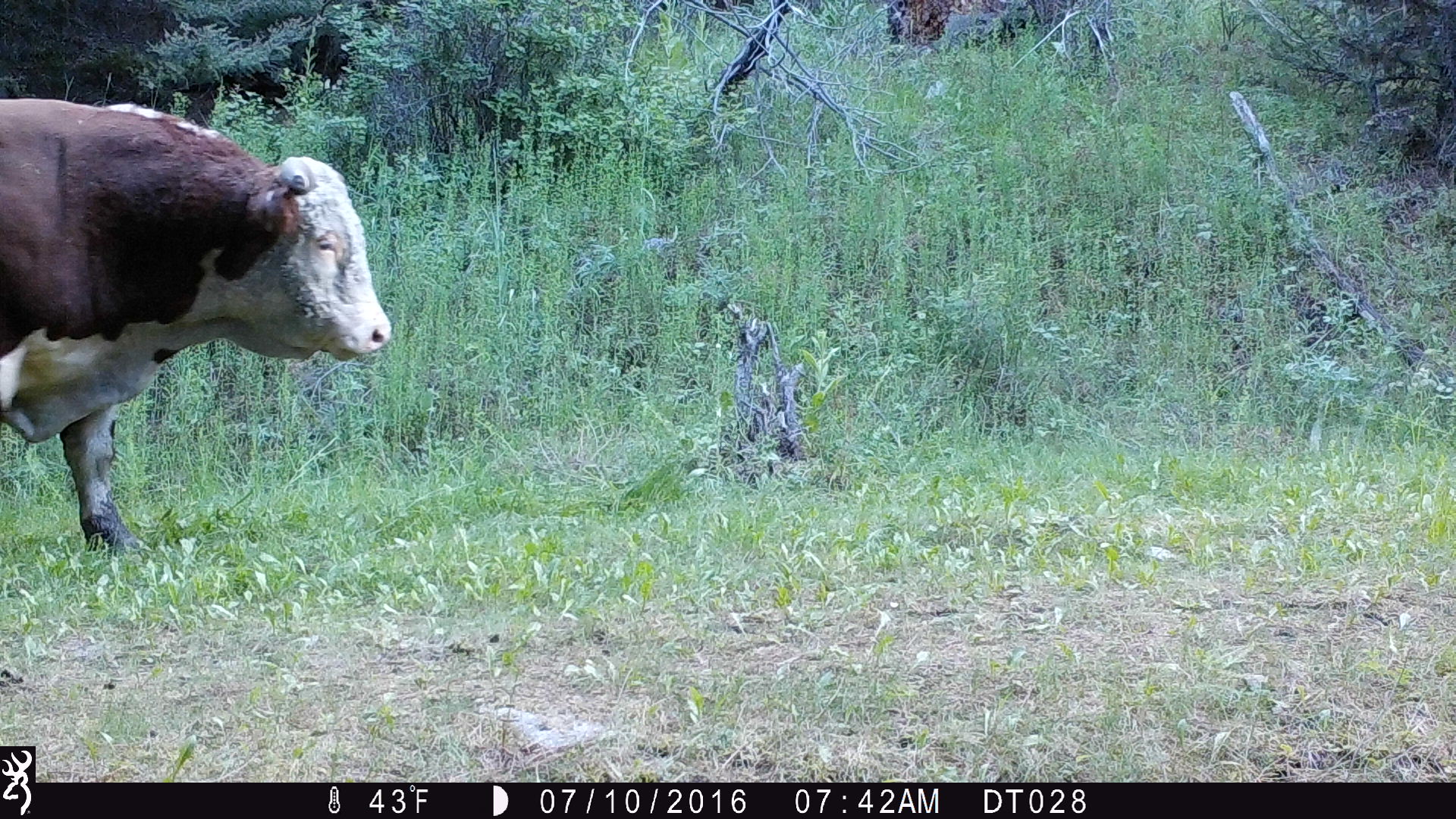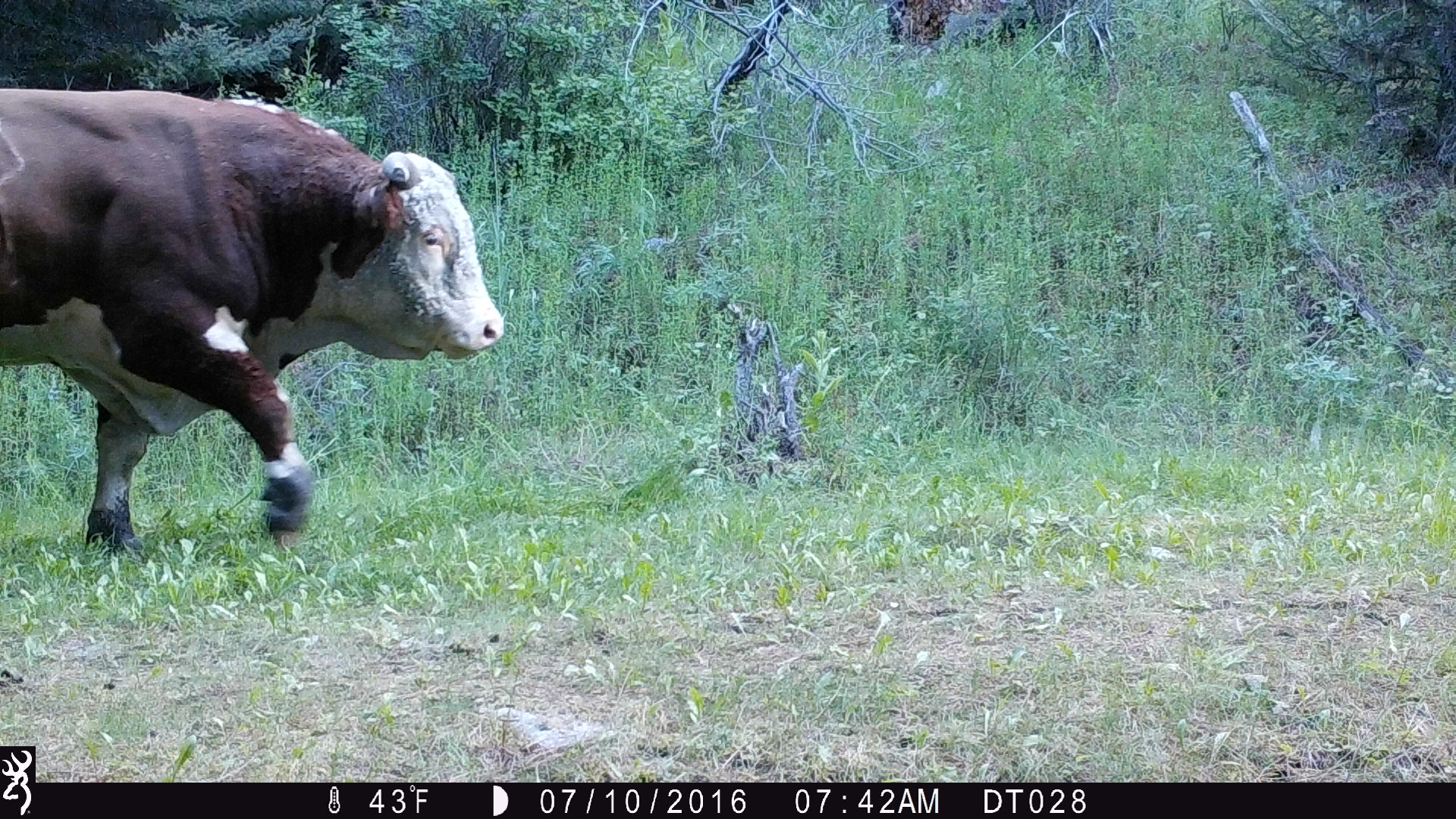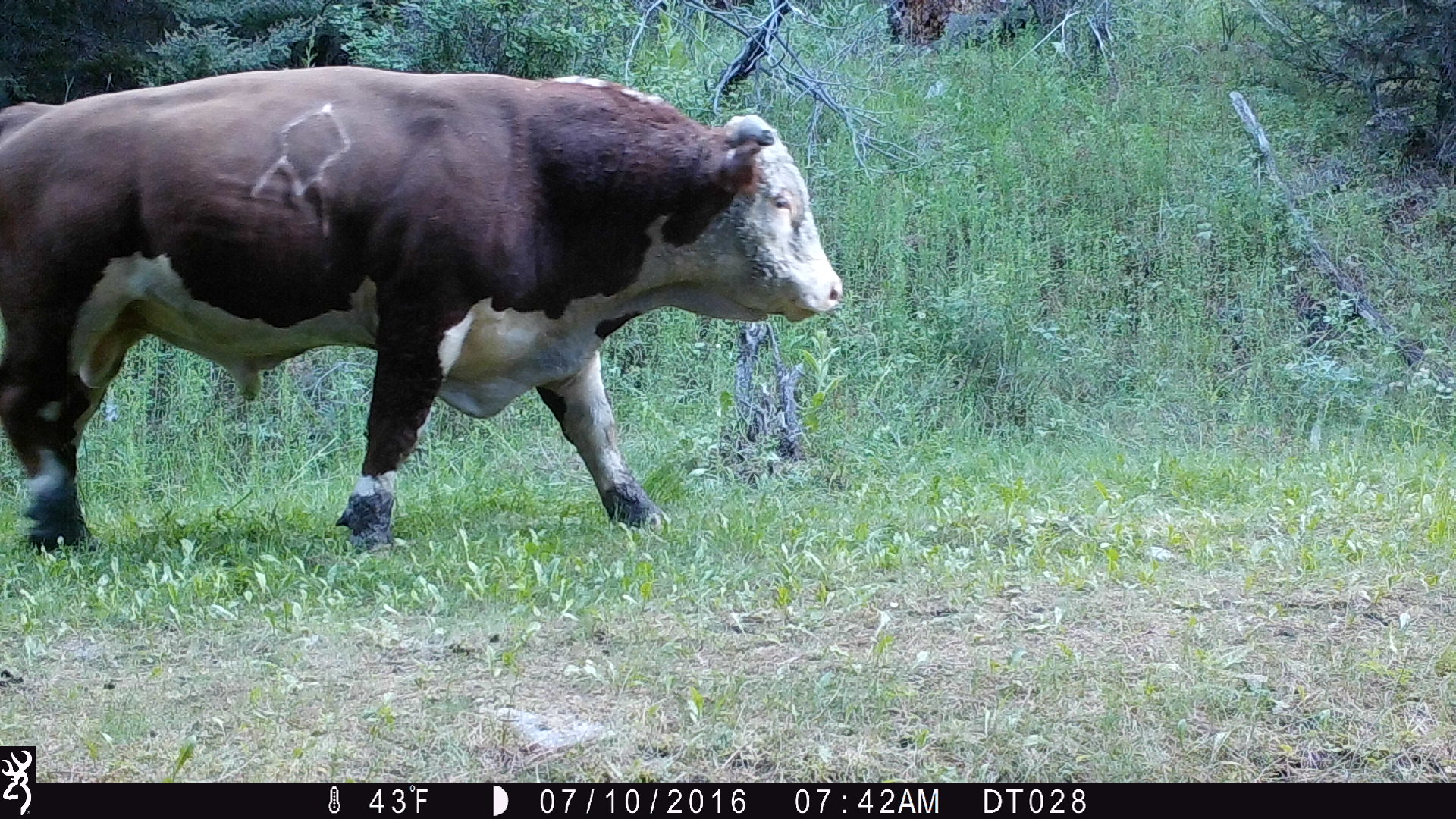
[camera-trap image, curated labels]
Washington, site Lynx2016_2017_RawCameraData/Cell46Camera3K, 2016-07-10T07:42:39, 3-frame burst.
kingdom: Animalia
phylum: Chordata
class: Mammalia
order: Artiodactyla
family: Bovidae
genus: Bos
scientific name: Bos taurus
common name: domestic cattle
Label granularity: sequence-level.